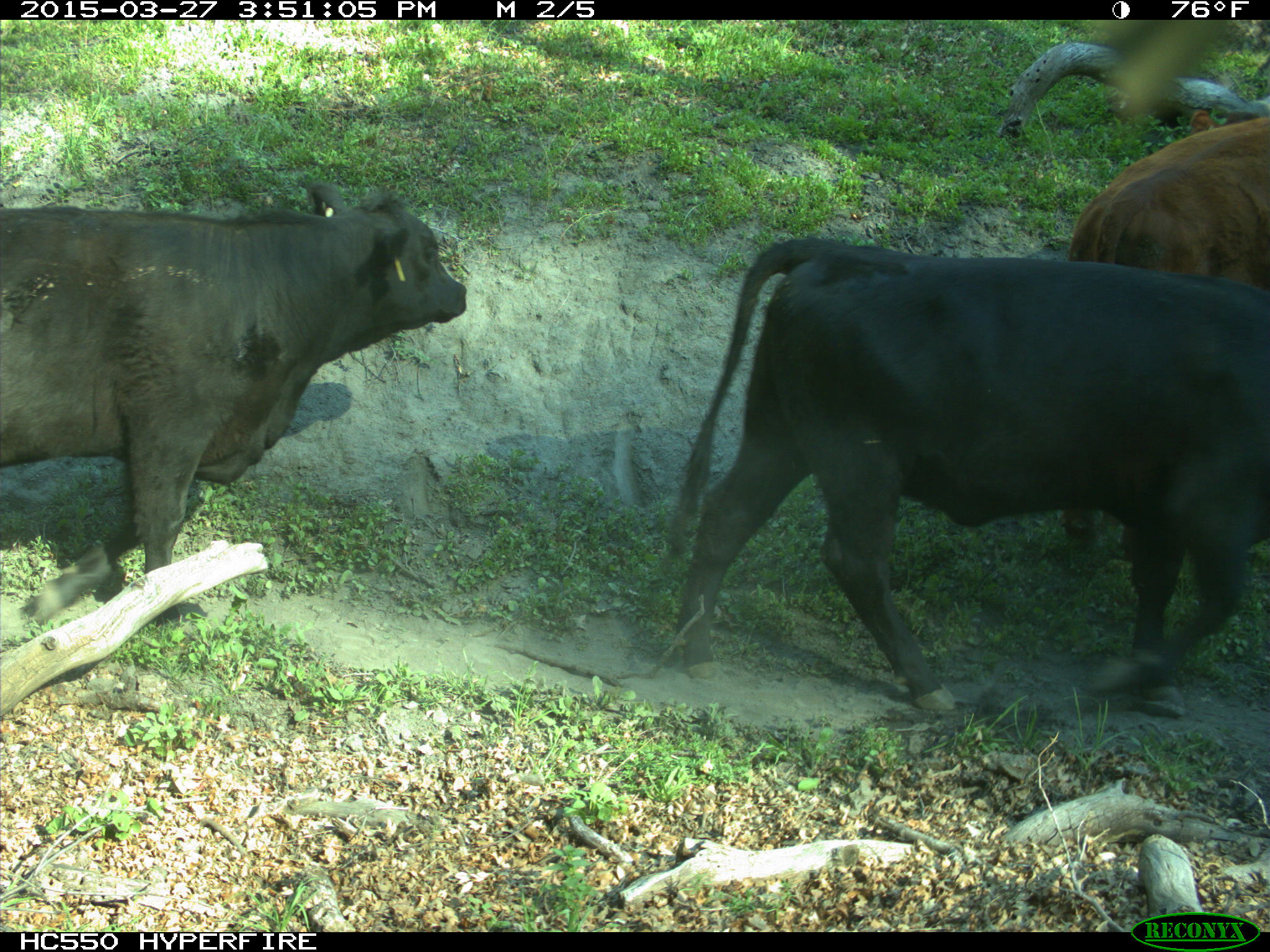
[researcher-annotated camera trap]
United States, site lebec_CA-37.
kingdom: Animalia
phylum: Chordata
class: Mammalia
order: Artiodactyla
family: Bovidae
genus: Bos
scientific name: Bos taurus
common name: domestic cow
Bos taurus (domestic cow).